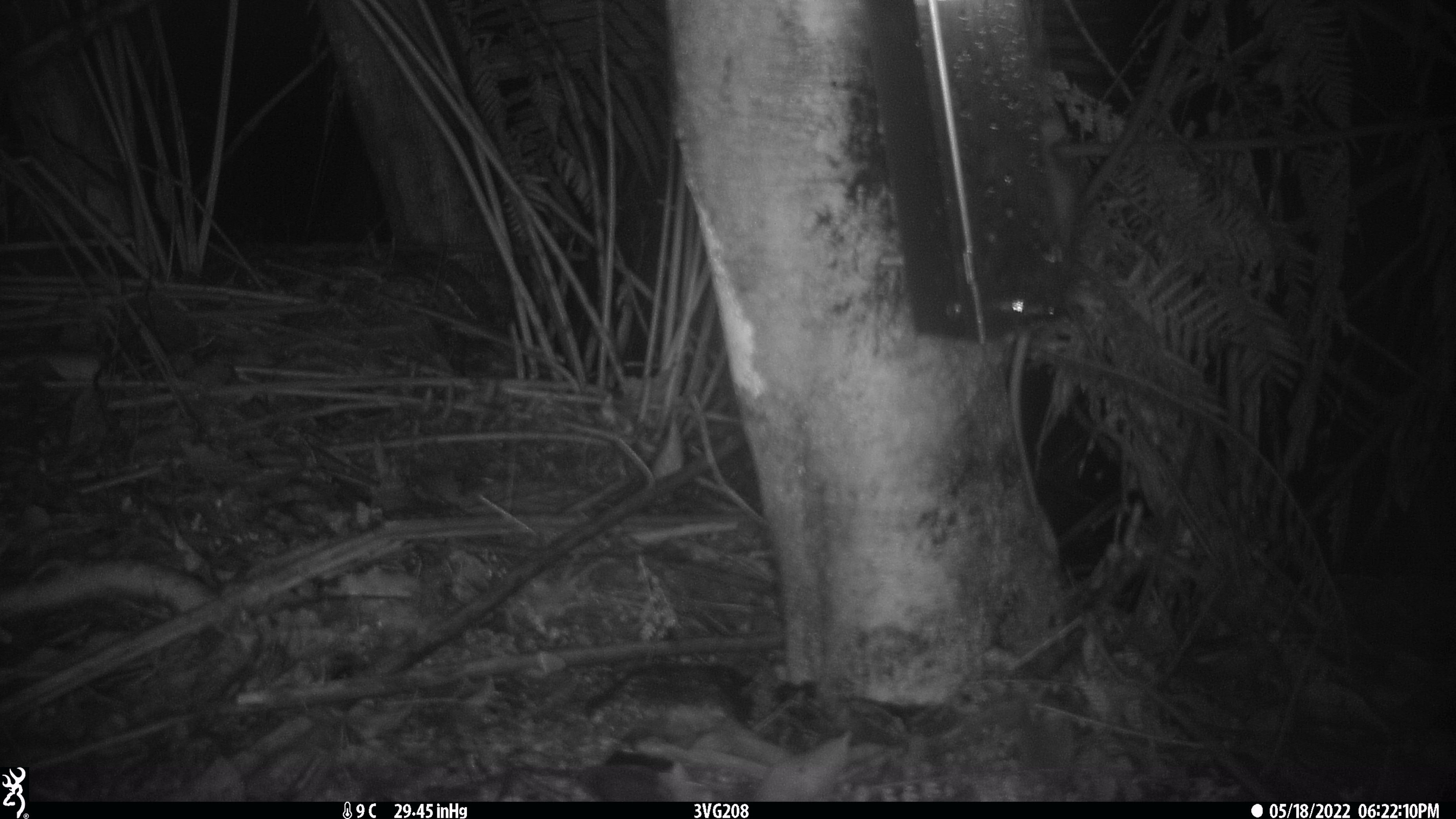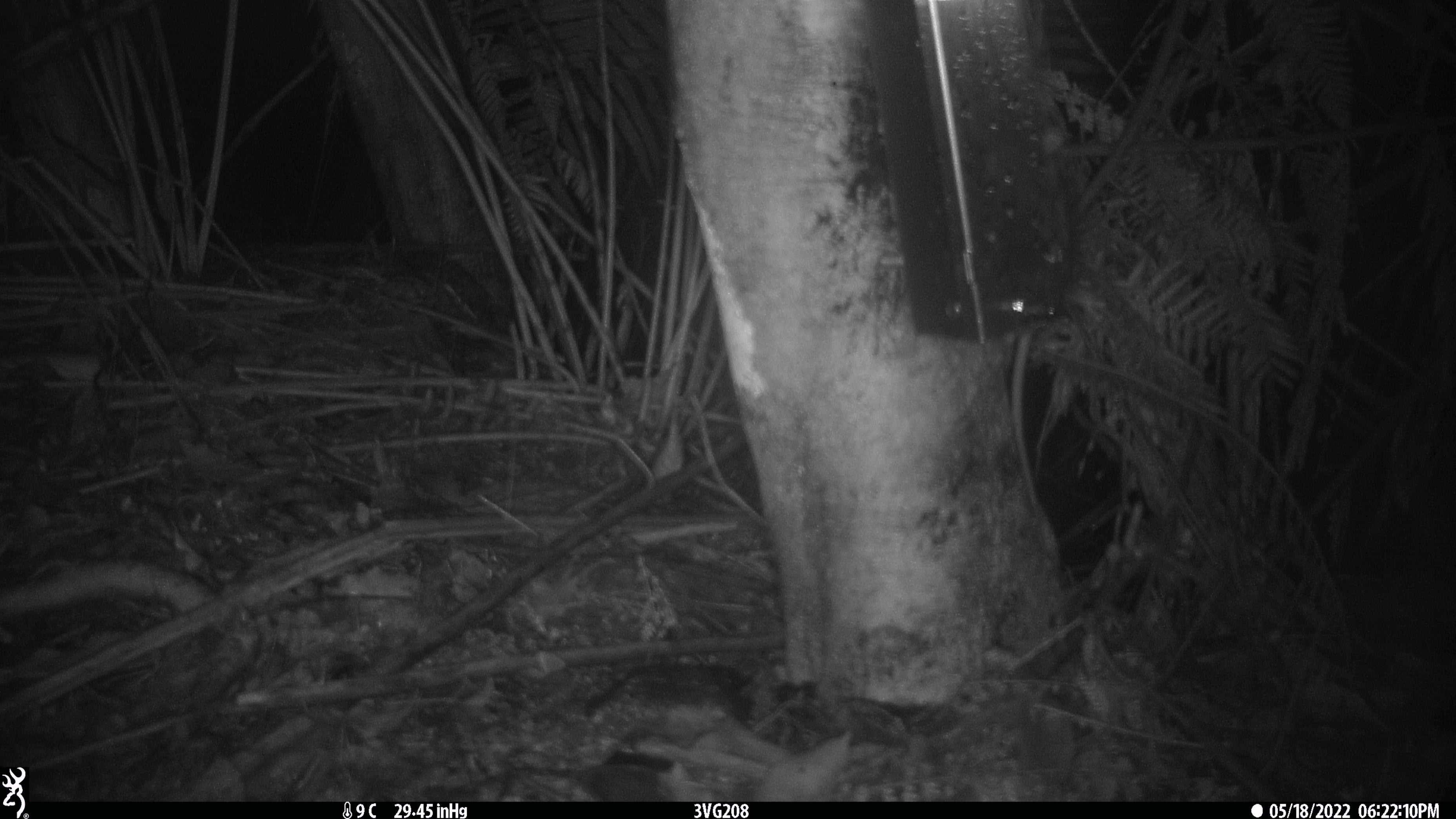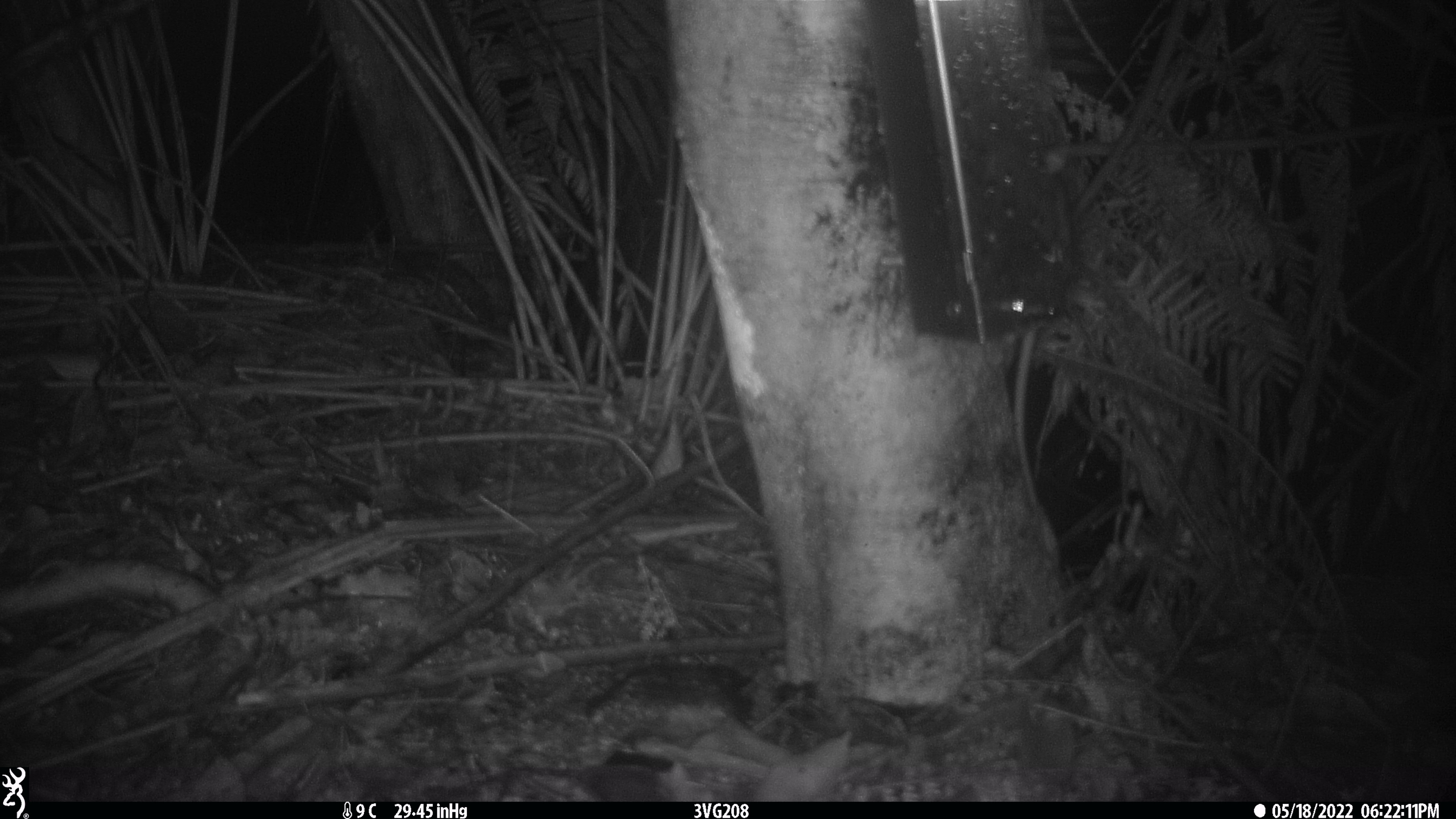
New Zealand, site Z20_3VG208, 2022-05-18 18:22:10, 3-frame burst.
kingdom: Animalia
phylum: Chordata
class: Mammalia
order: Rodentia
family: Muridae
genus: Rattus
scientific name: Rattus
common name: rat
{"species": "rat (Rattus)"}